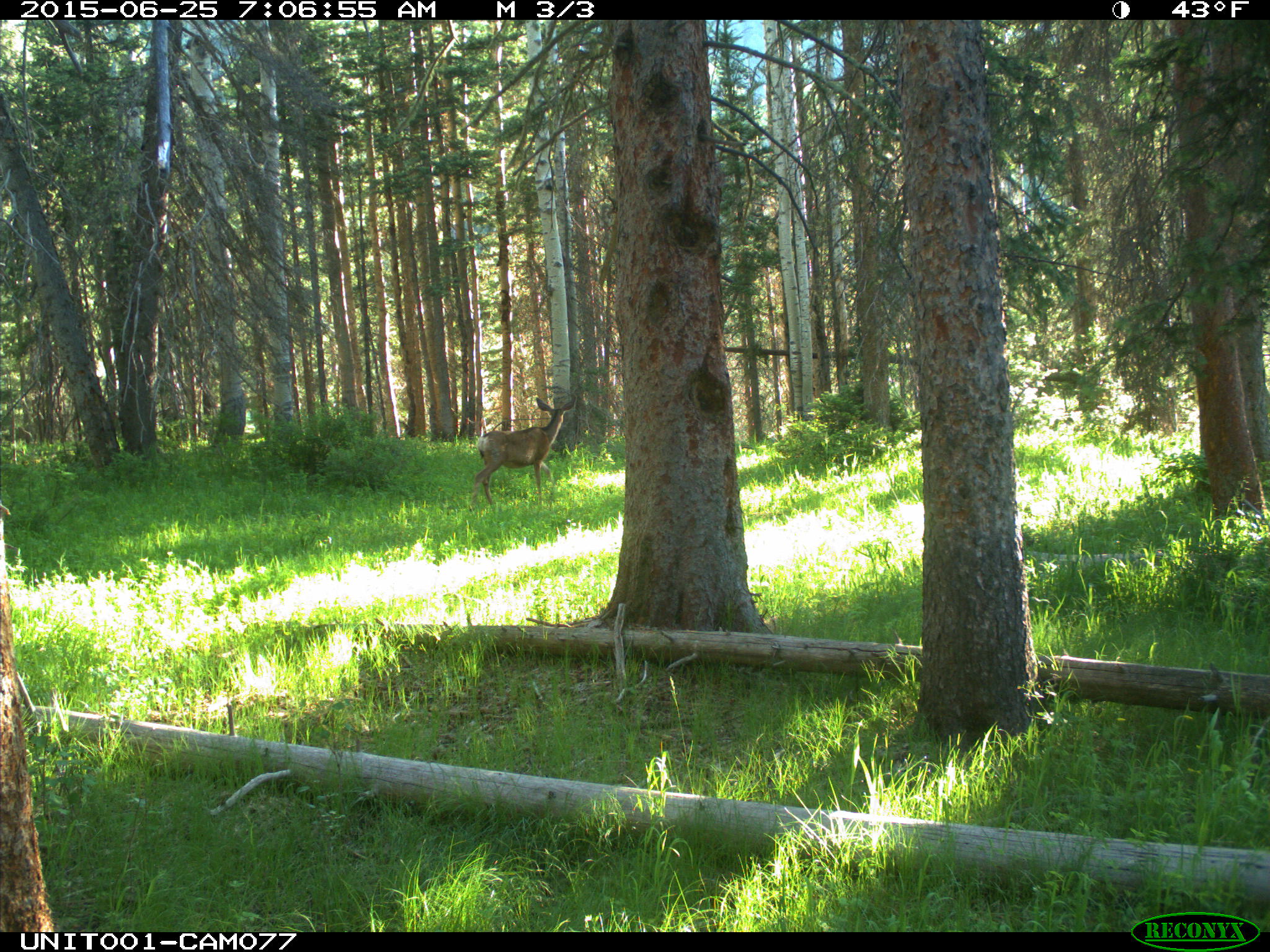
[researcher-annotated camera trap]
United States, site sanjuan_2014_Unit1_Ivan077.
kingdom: Animalia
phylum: Chordata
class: Mammalia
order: Artiodactyla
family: Cervidae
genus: Odocoileus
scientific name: Odocoileus hemionus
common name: mule deer